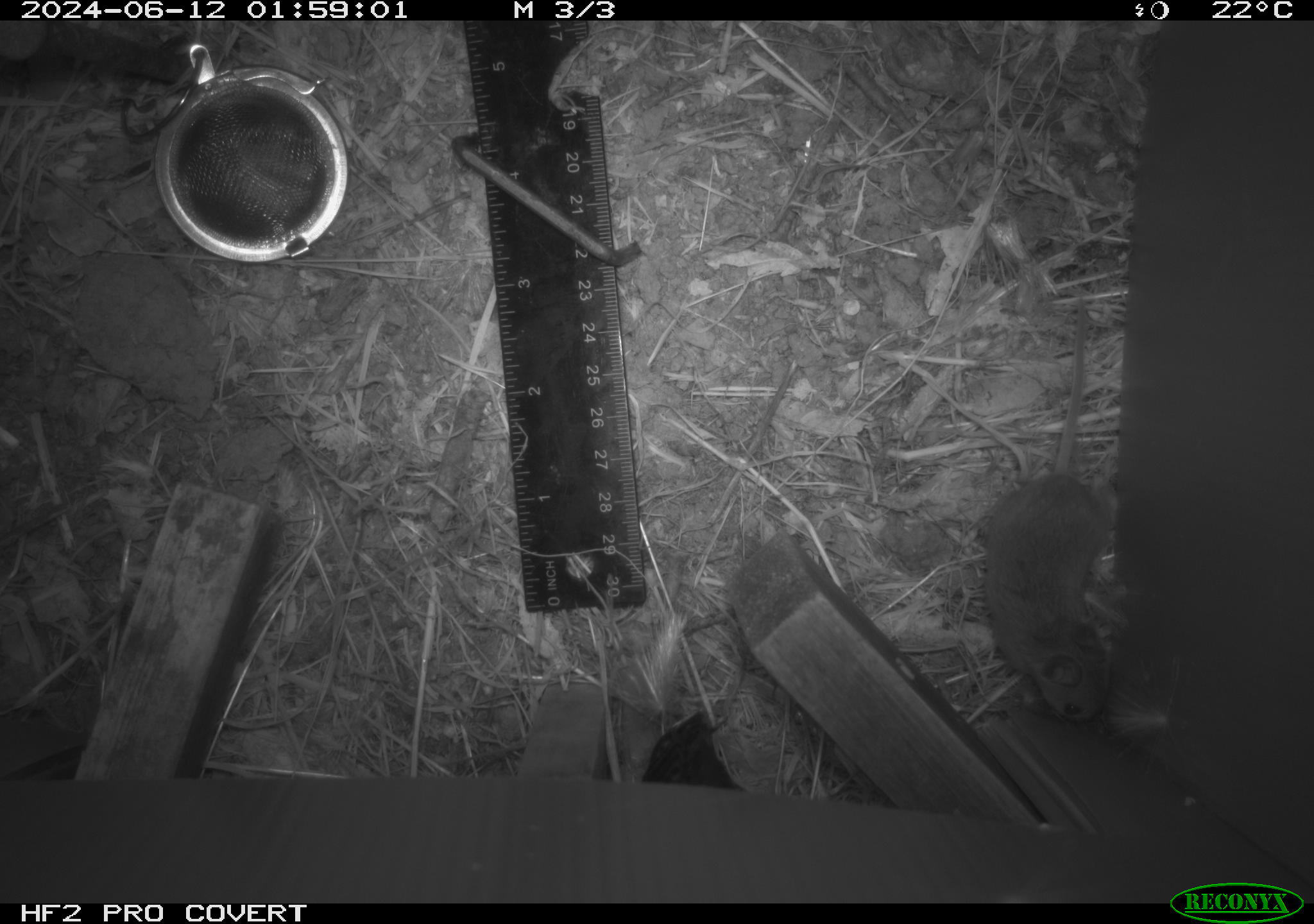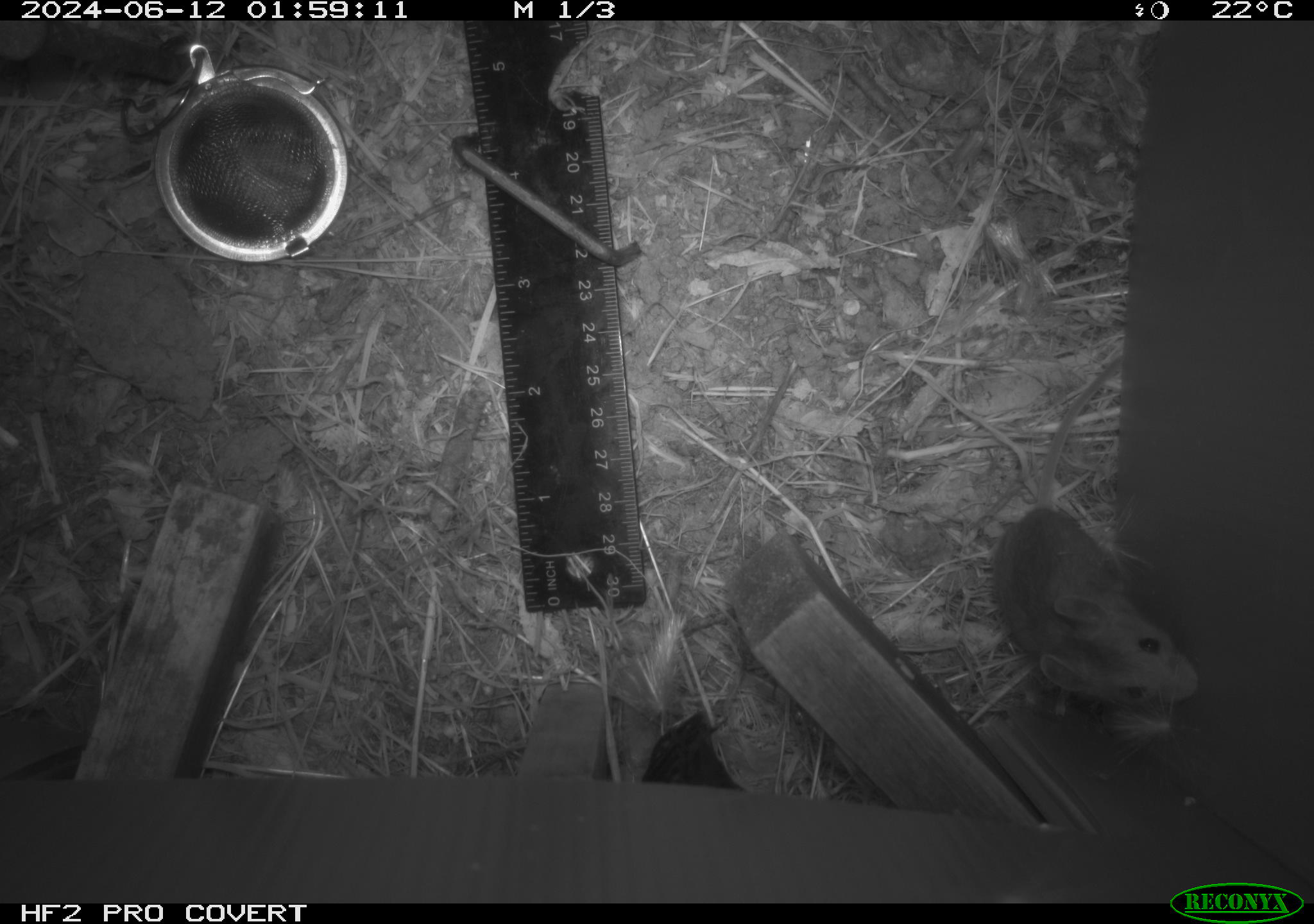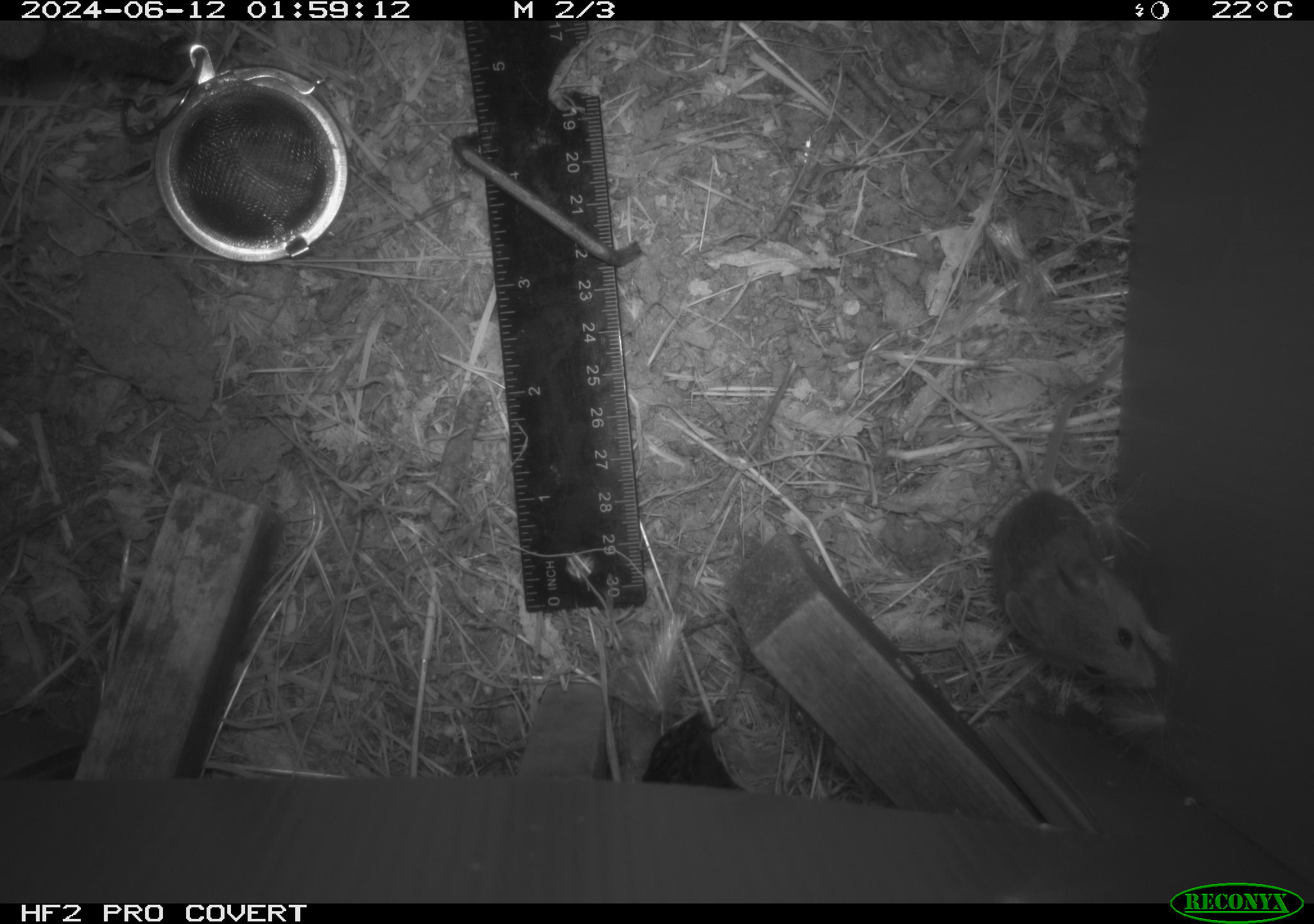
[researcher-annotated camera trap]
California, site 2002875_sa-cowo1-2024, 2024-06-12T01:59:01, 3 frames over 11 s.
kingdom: Animalia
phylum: Chordata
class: Mammalia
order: Rodentia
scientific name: Rodentia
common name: mouse species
Mouse species (Rodentia).